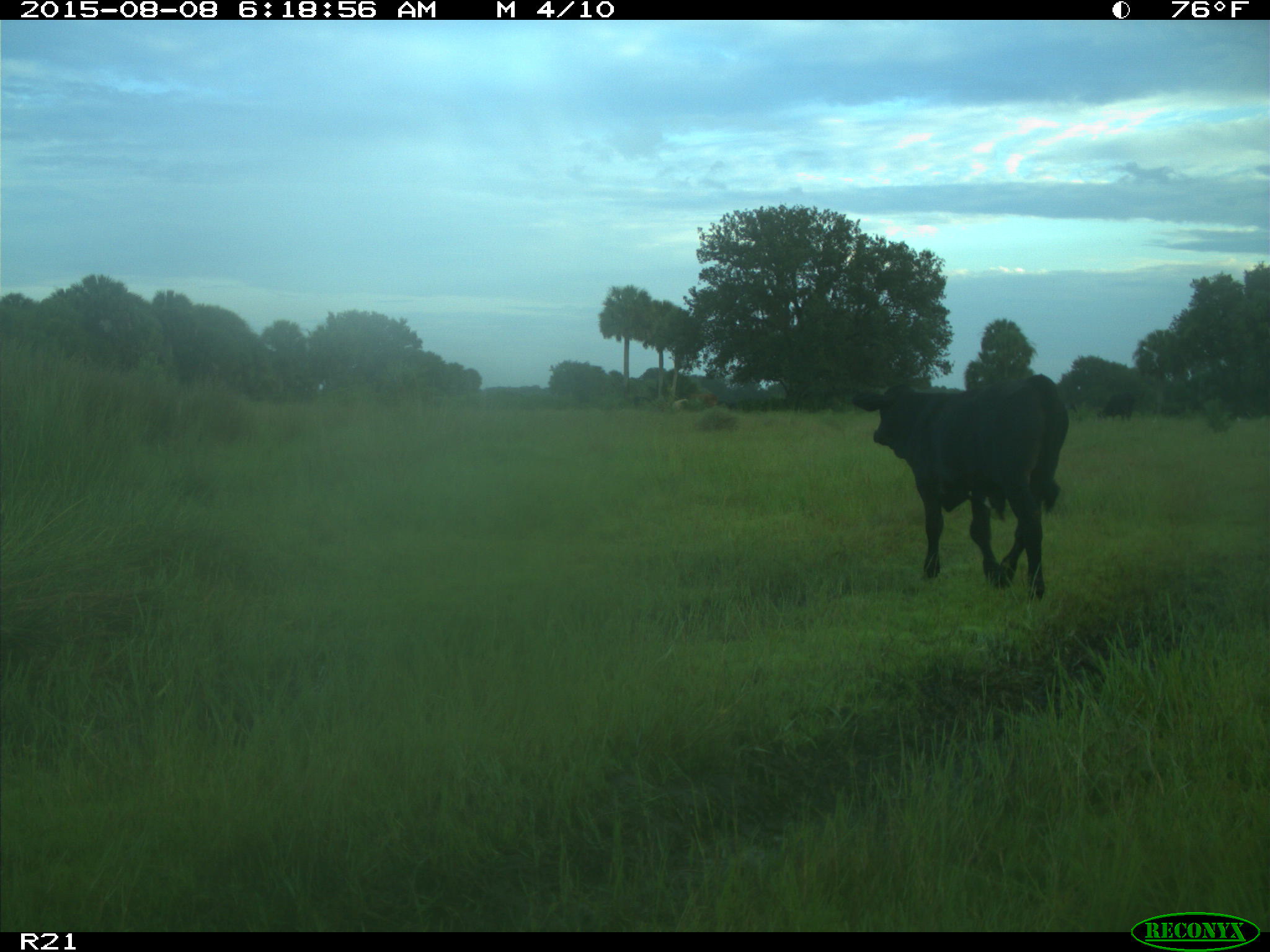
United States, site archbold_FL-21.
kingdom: Animalia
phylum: Chordata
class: Mammalia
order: Artiodactyla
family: Bovidae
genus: Bos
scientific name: Bos taurus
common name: domestic cow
Bos taurus (domestic cow).